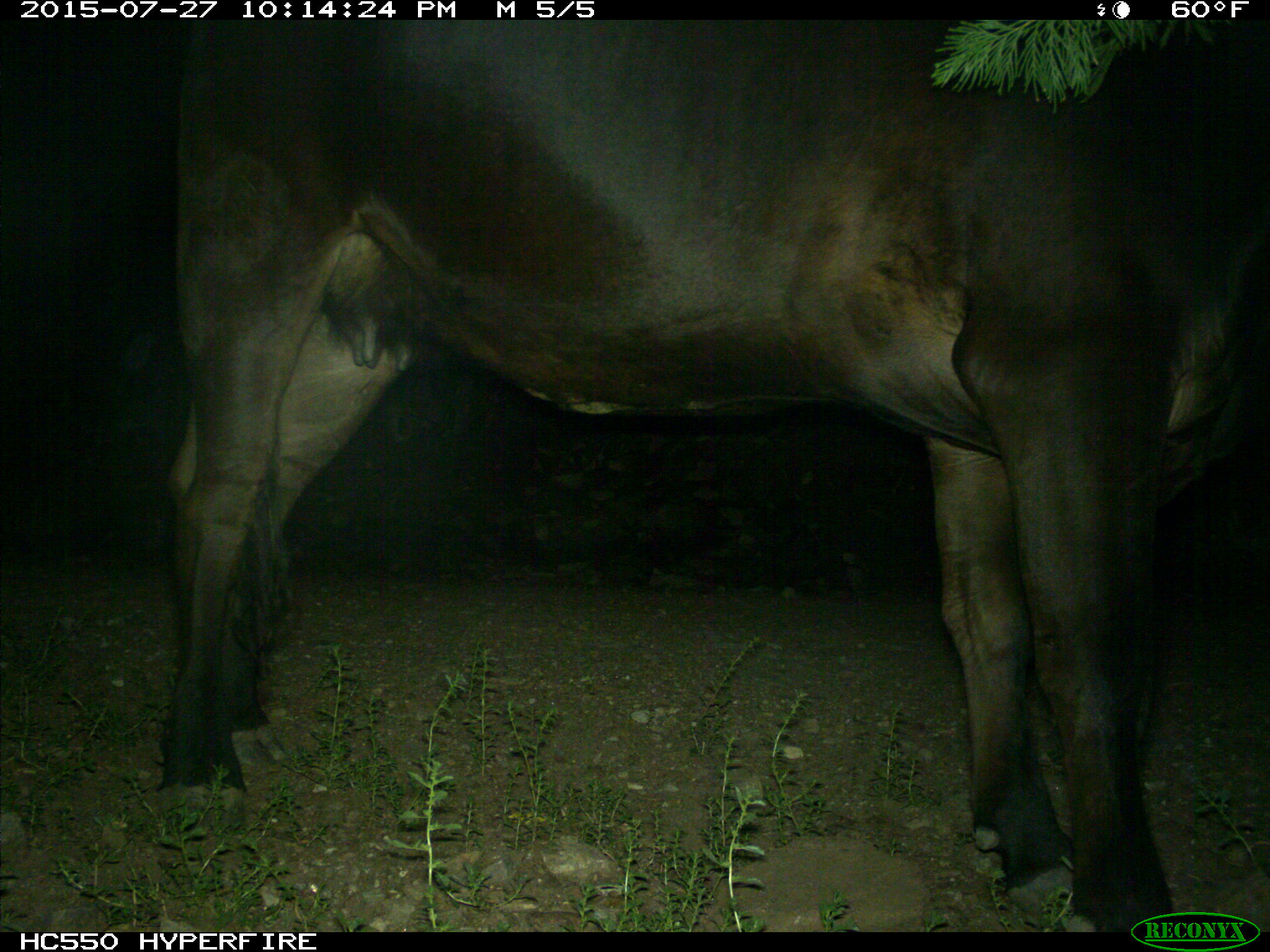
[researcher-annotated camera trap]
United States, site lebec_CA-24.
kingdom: Animalia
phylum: Chordata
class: Mammalia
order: Artiodactyla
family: Bovidae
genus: Bos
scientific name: Bos taurus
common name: domestic cow